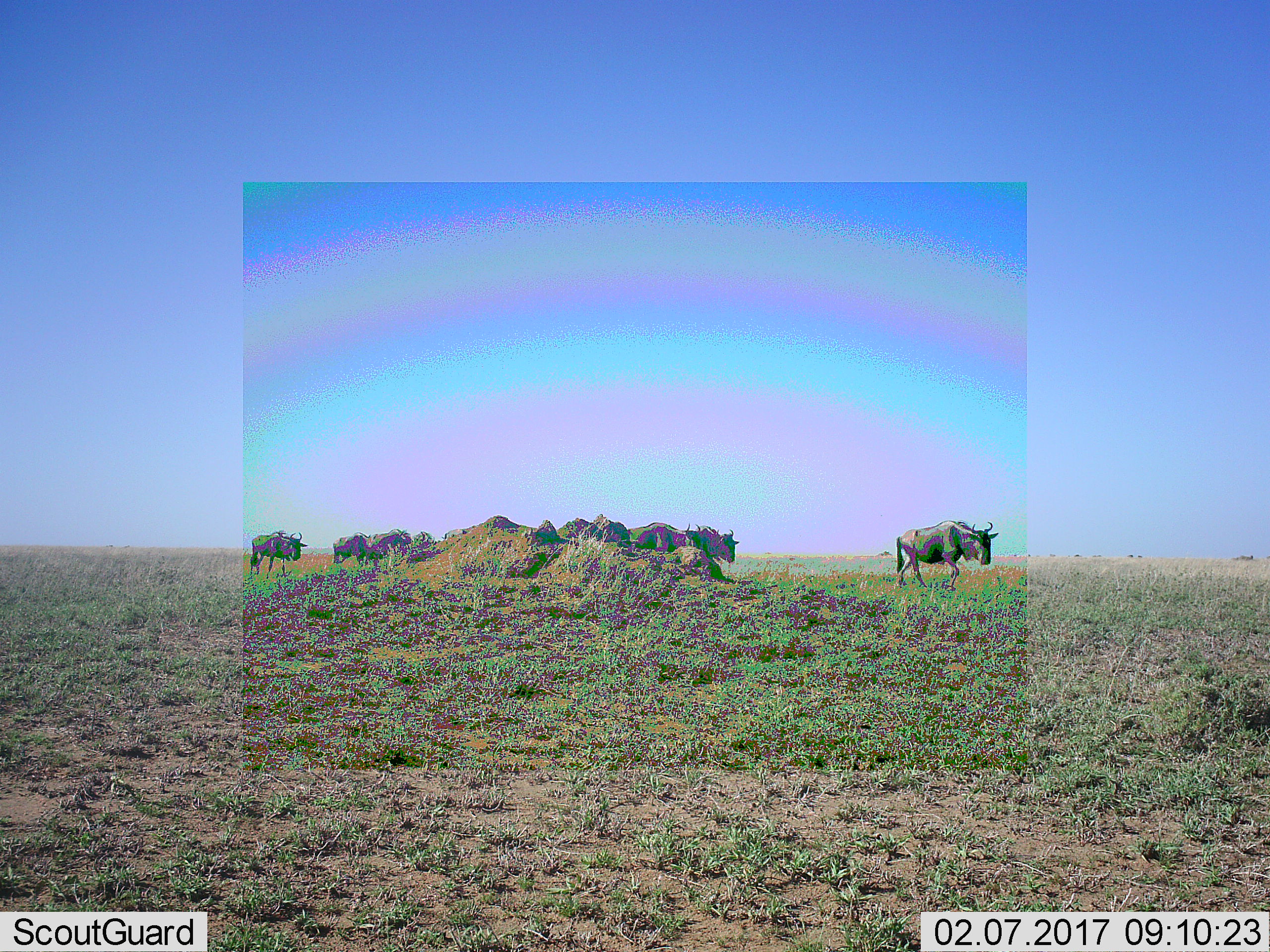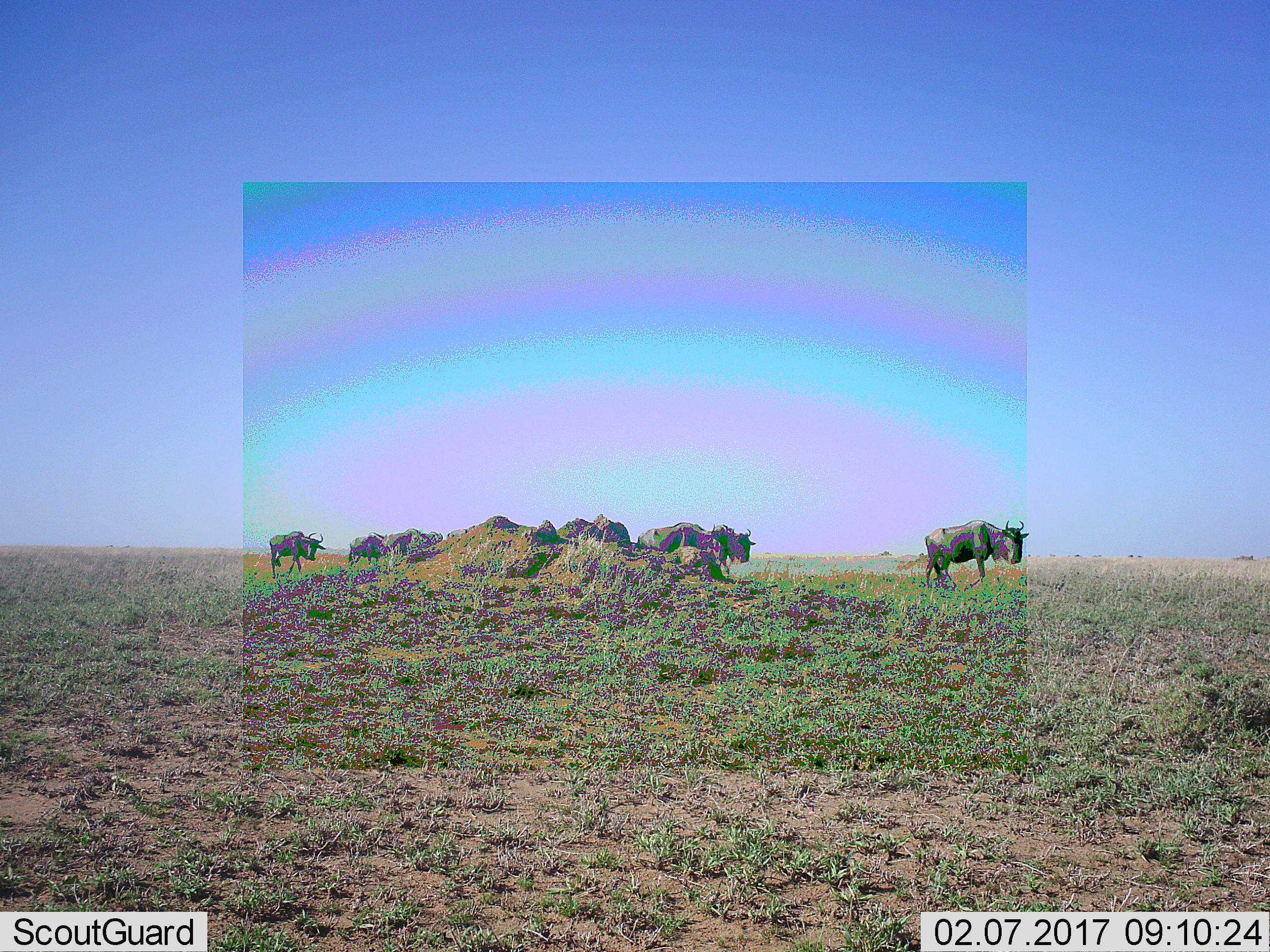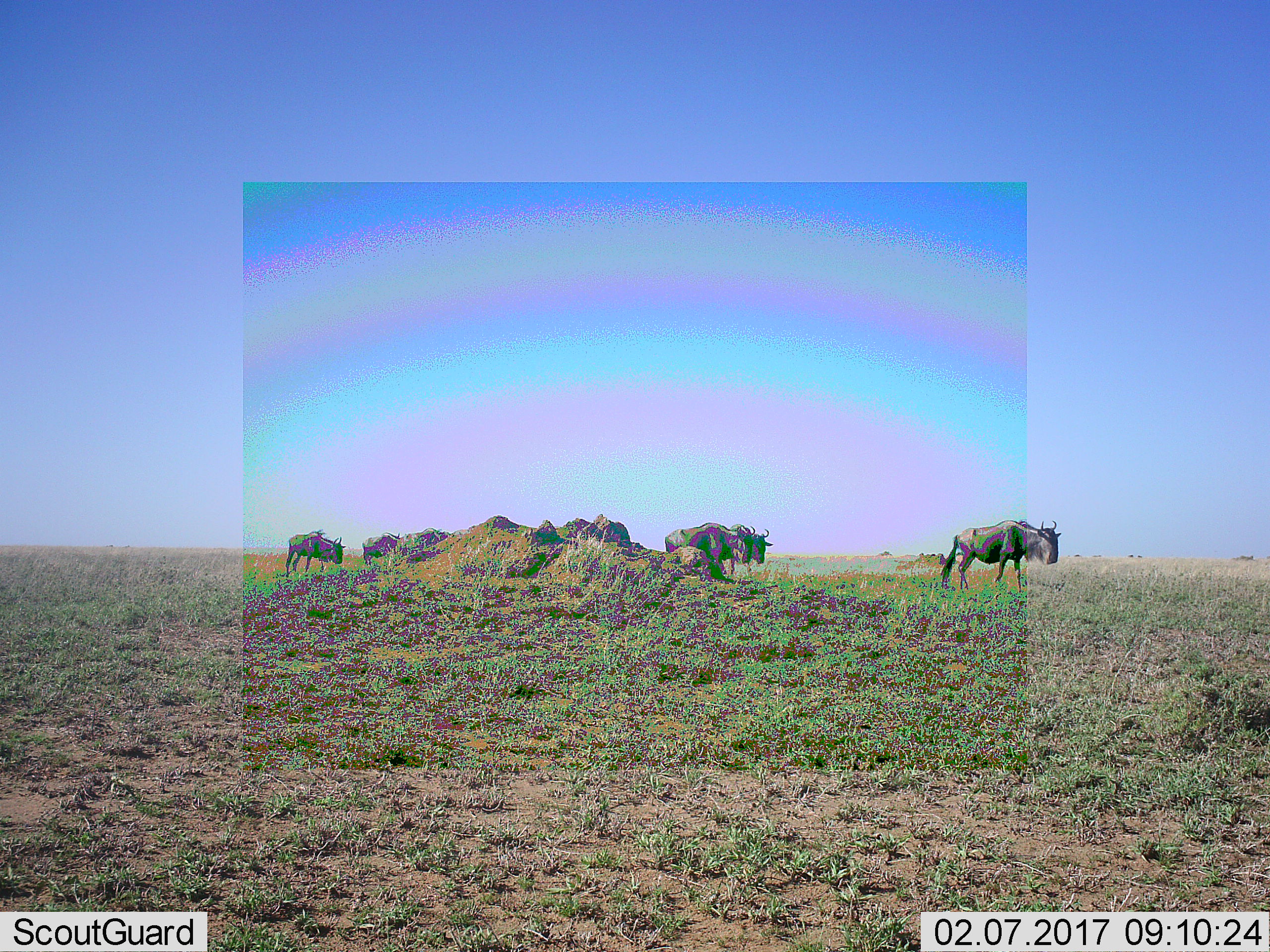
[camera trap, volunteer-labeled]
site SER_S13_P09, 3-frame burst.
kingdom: Animalia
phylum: Chordata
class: Mammalia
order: Artiodactyla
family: Bovidae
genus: Connochaetes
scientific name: Connochaetes taurinus taurinus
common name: blue wildebeest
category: wildebeestblue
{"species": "wildebeestblue (blue wildebeest) (Connochaetes taurinus taurinus)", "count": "9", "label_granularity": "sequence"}